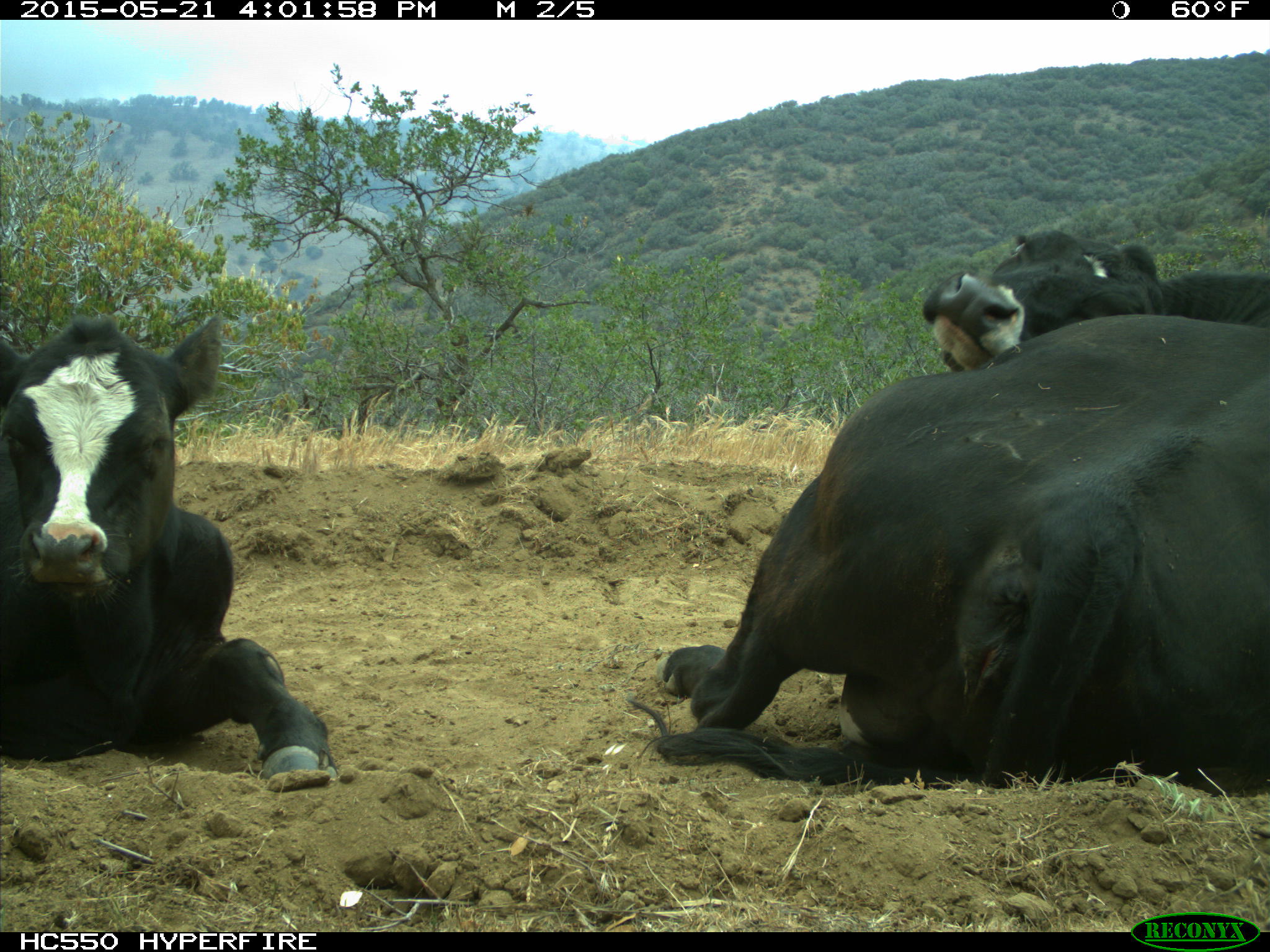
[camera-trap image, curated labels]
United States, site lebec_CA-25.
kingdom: Animalia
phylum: Chordata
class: Mammalia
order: Artiodactyla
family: Bovidae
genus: Bos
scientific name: Bos taurus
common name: domestic cow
Bos taurus (domestic cow).